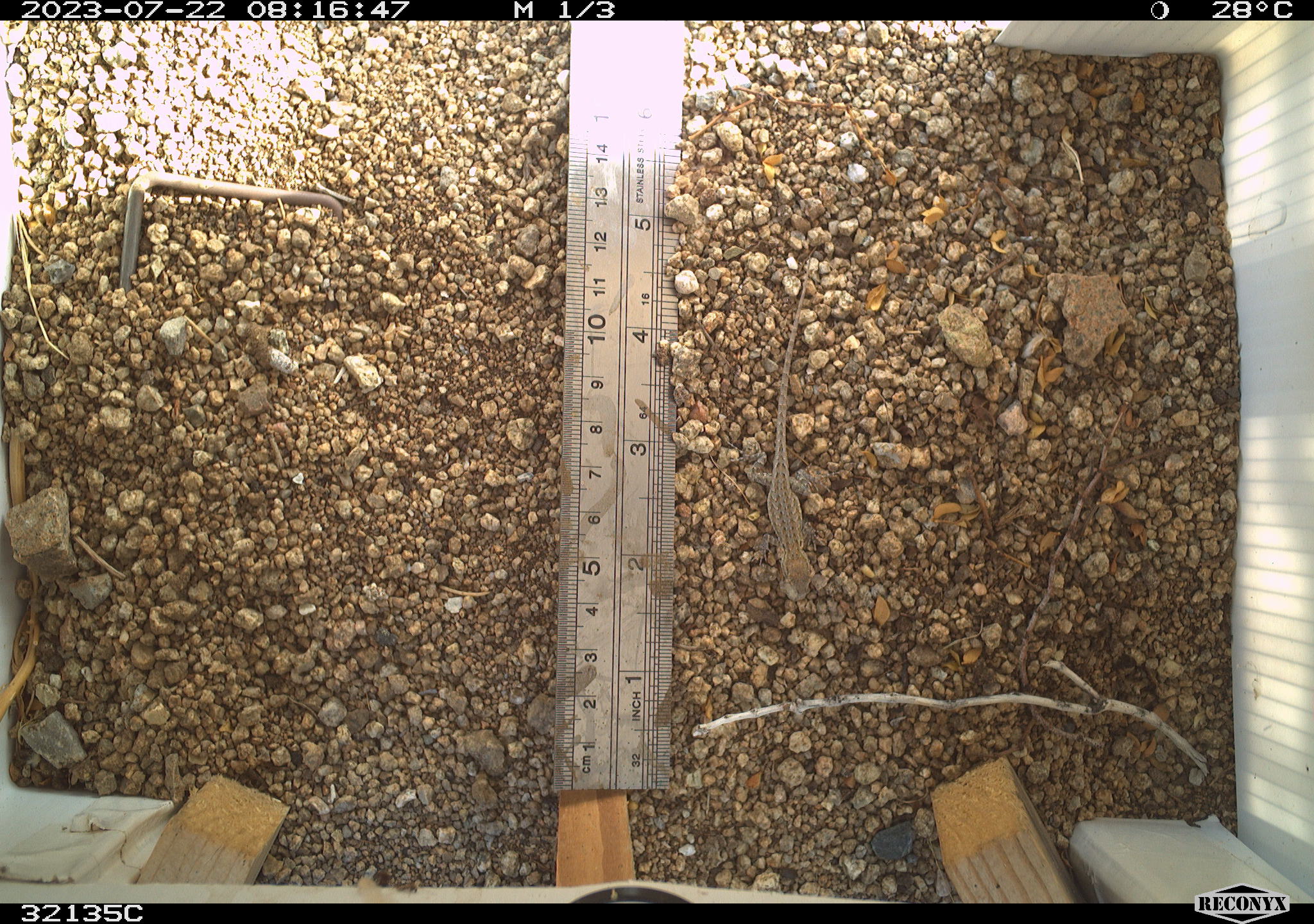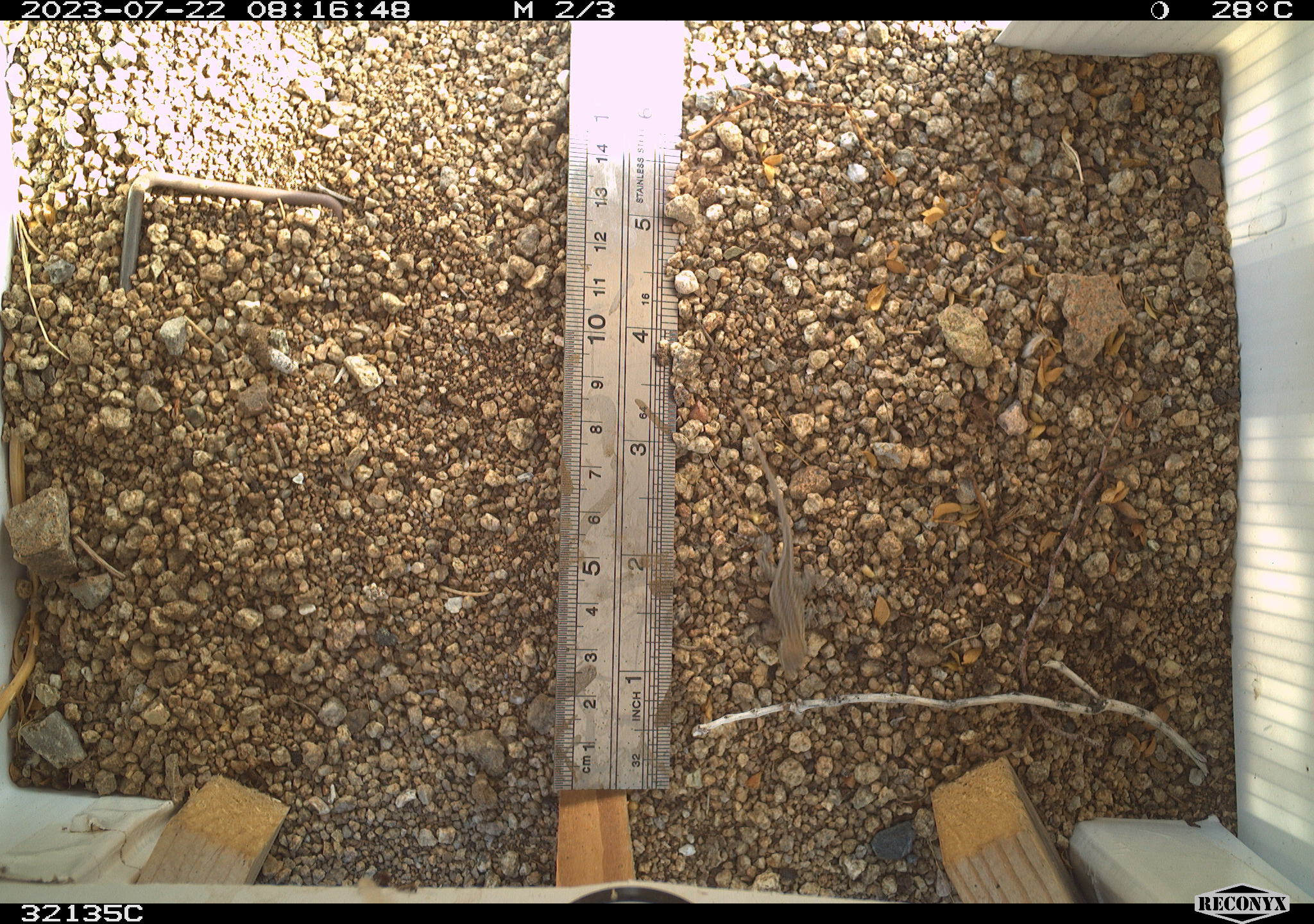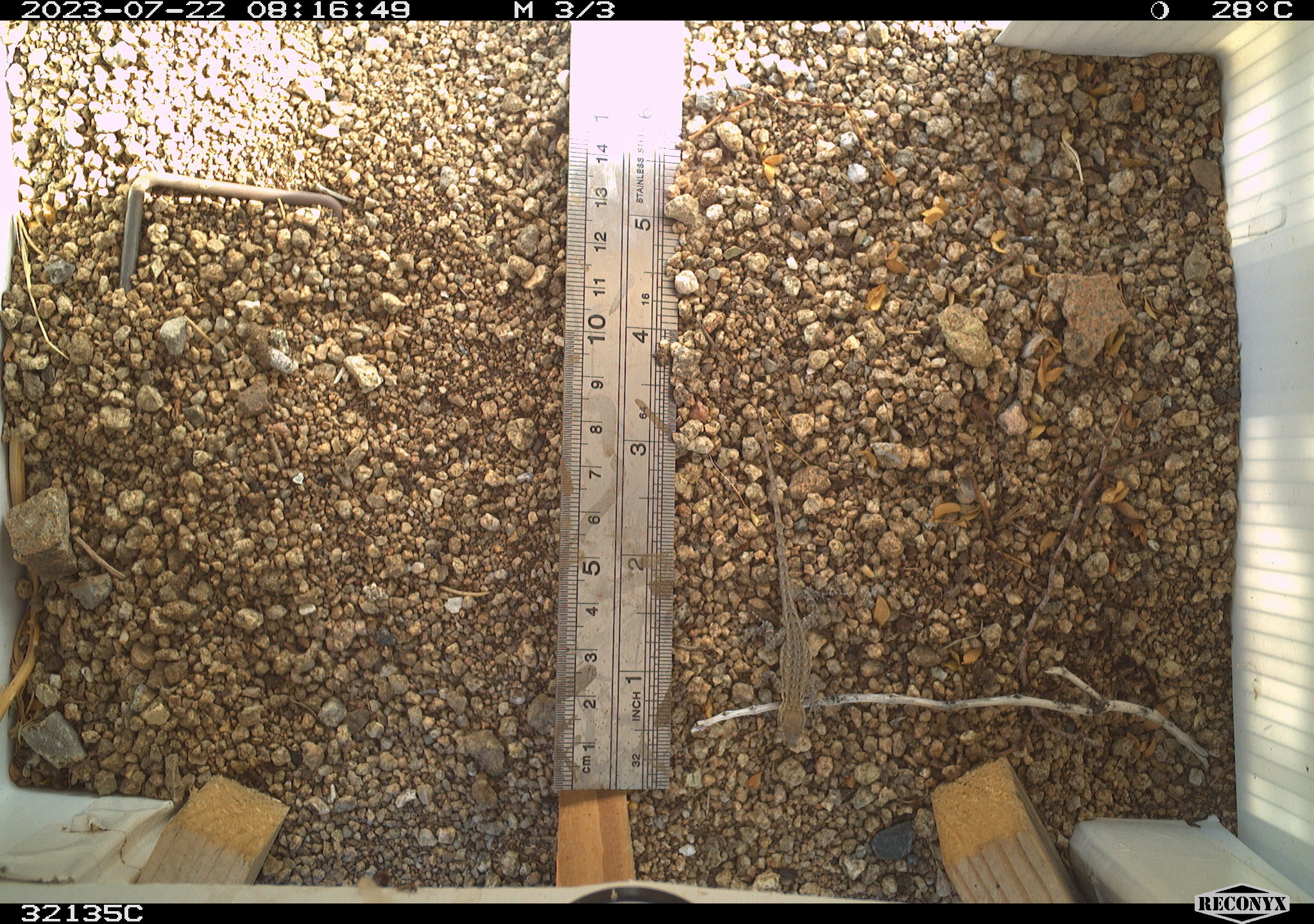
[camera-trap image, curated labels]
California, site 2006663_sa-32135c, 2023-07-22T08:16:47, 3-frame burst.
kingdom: Animalia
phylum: Chordata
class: Reptilia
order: Squamata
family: Phrynosomatidae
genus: Sceloporus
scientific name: Sceloporus graciosus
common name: common sagebrush lizard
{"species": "common sagebrush lizard (Sceloporus graciosus)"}